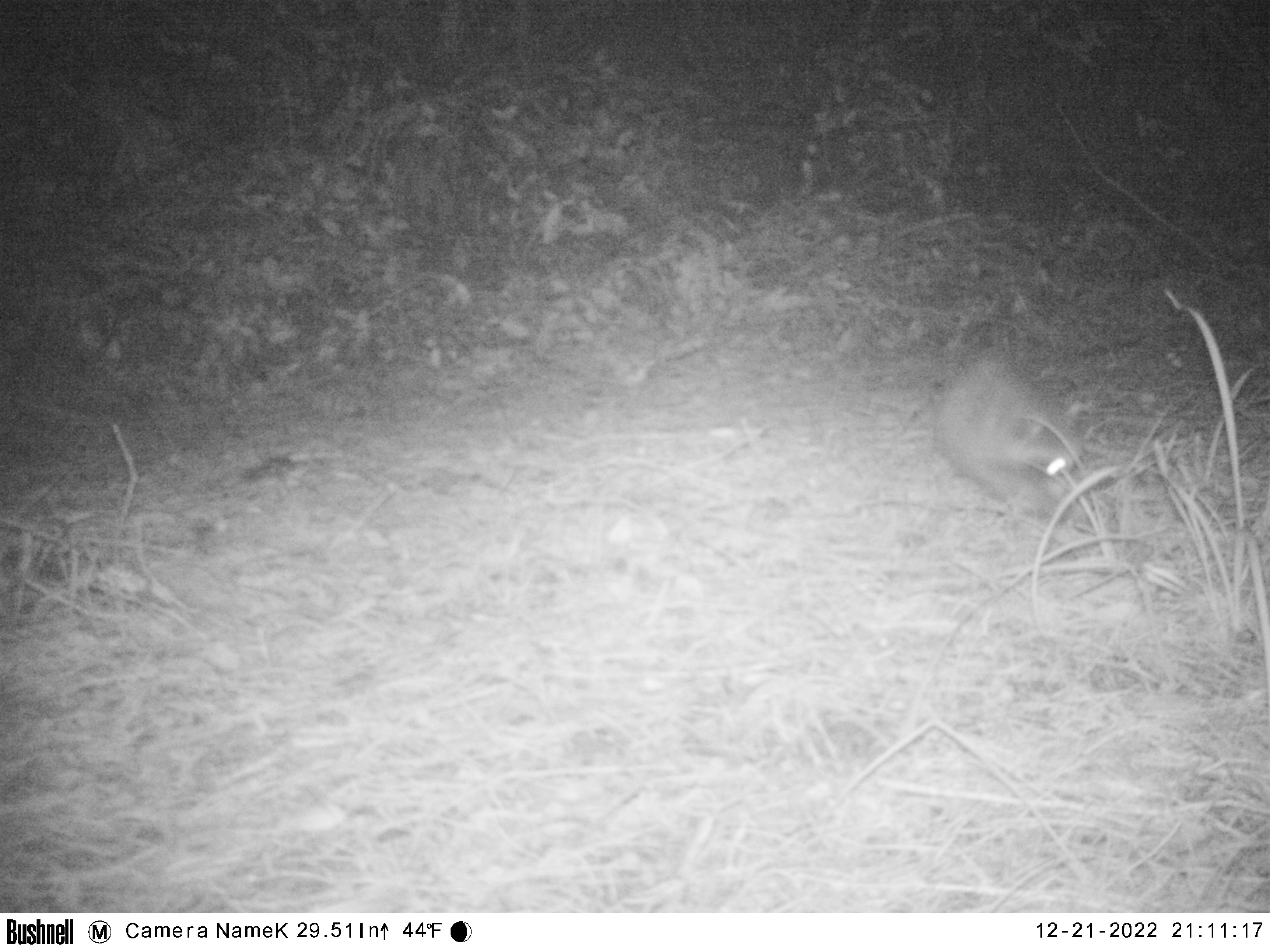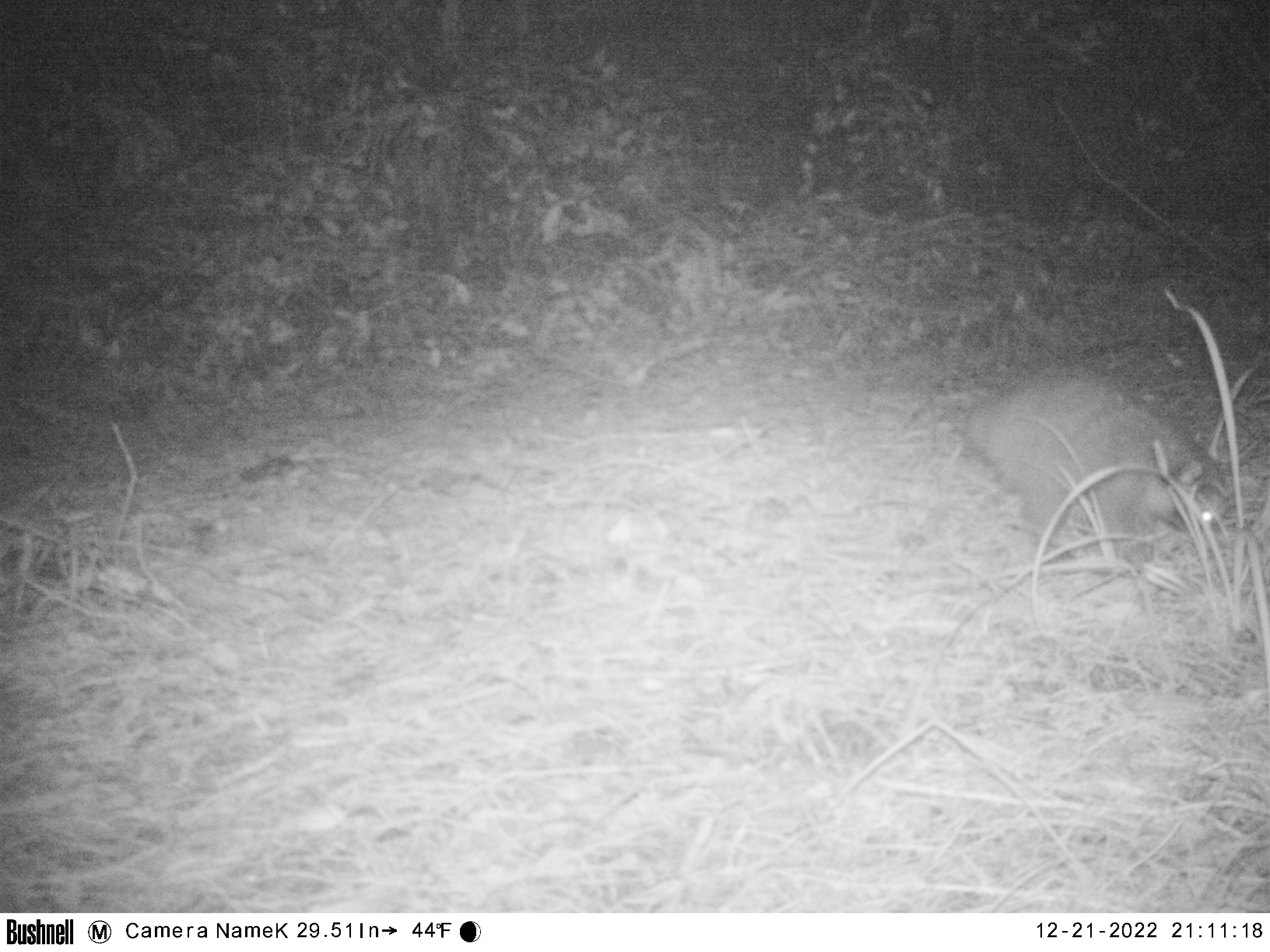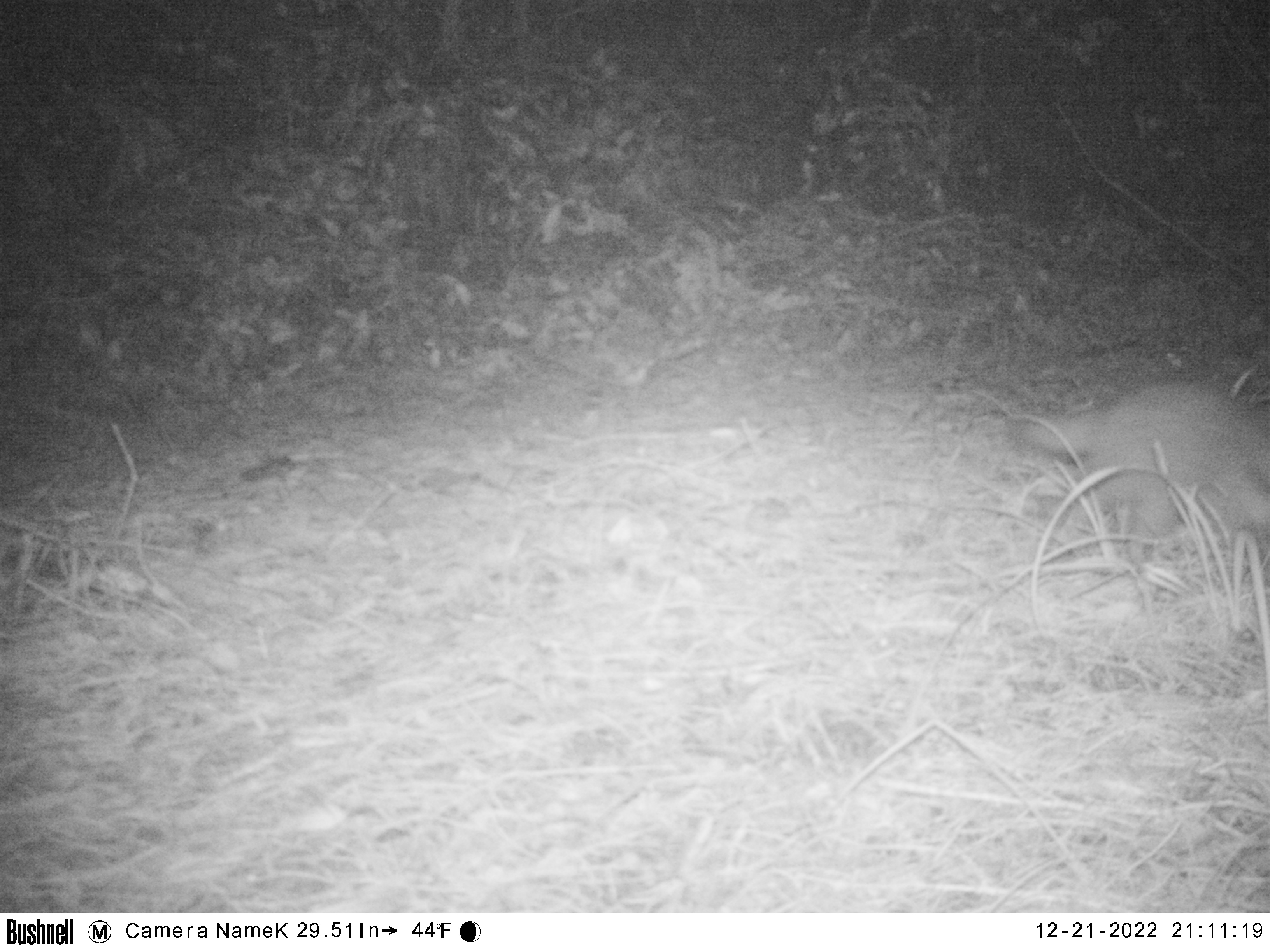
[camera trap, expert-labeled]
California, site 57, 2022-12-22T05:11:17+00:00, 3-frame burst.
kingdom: Animalia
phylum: Chordata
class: Mammalia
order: Carnivora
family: Procyonidae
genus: Procyon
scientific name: Procyon lotor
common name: raccoon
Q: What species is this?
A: Raccoon (Procyon lotor).